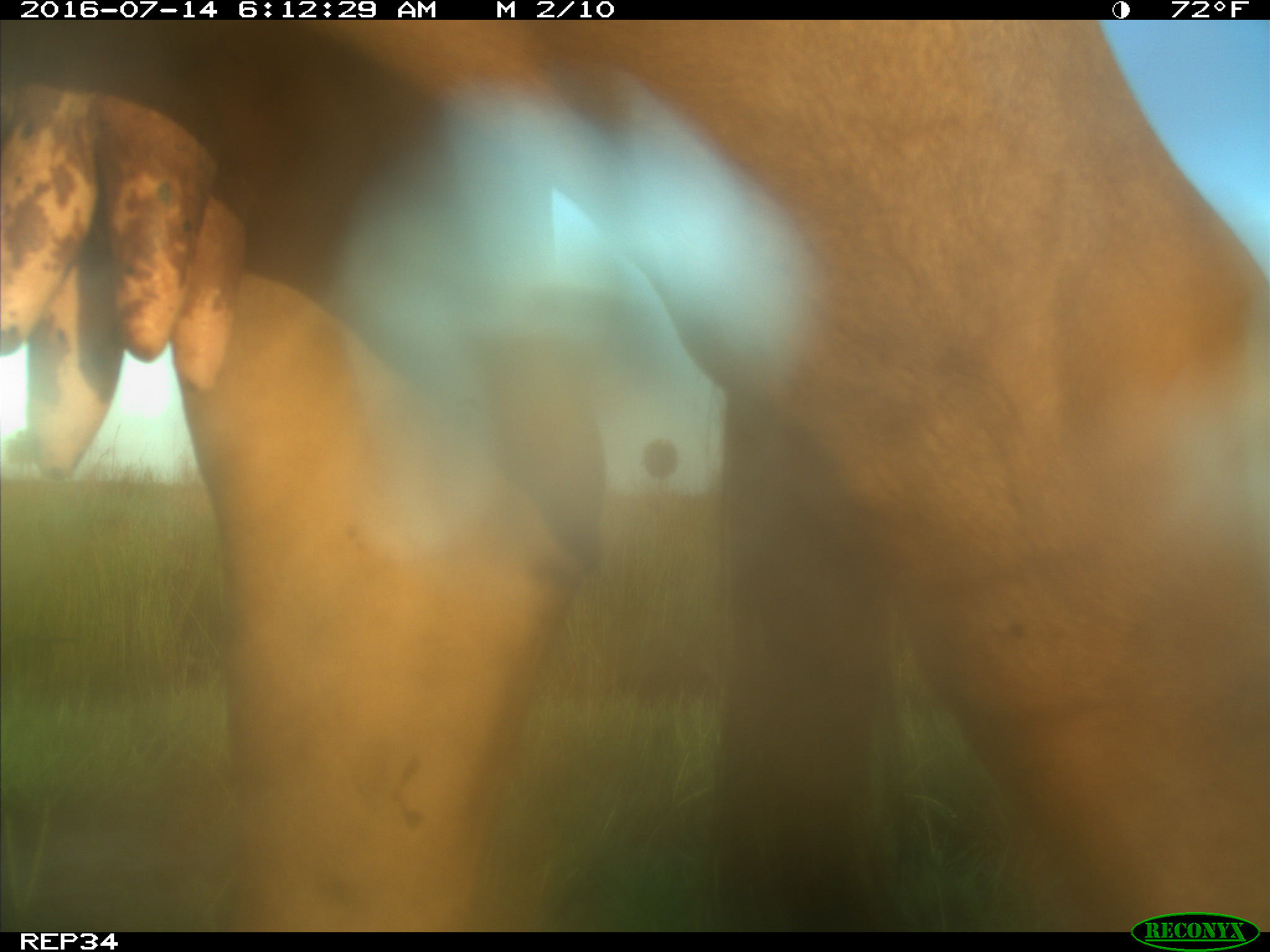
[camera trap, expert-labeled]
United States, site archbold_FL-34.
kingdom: Animalia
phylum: Chordata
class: Mammalia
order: Artiodactyla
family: Bovidae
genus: Bos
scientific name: Bos taurus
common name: domestic cow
Bos taurus (domestic cow).